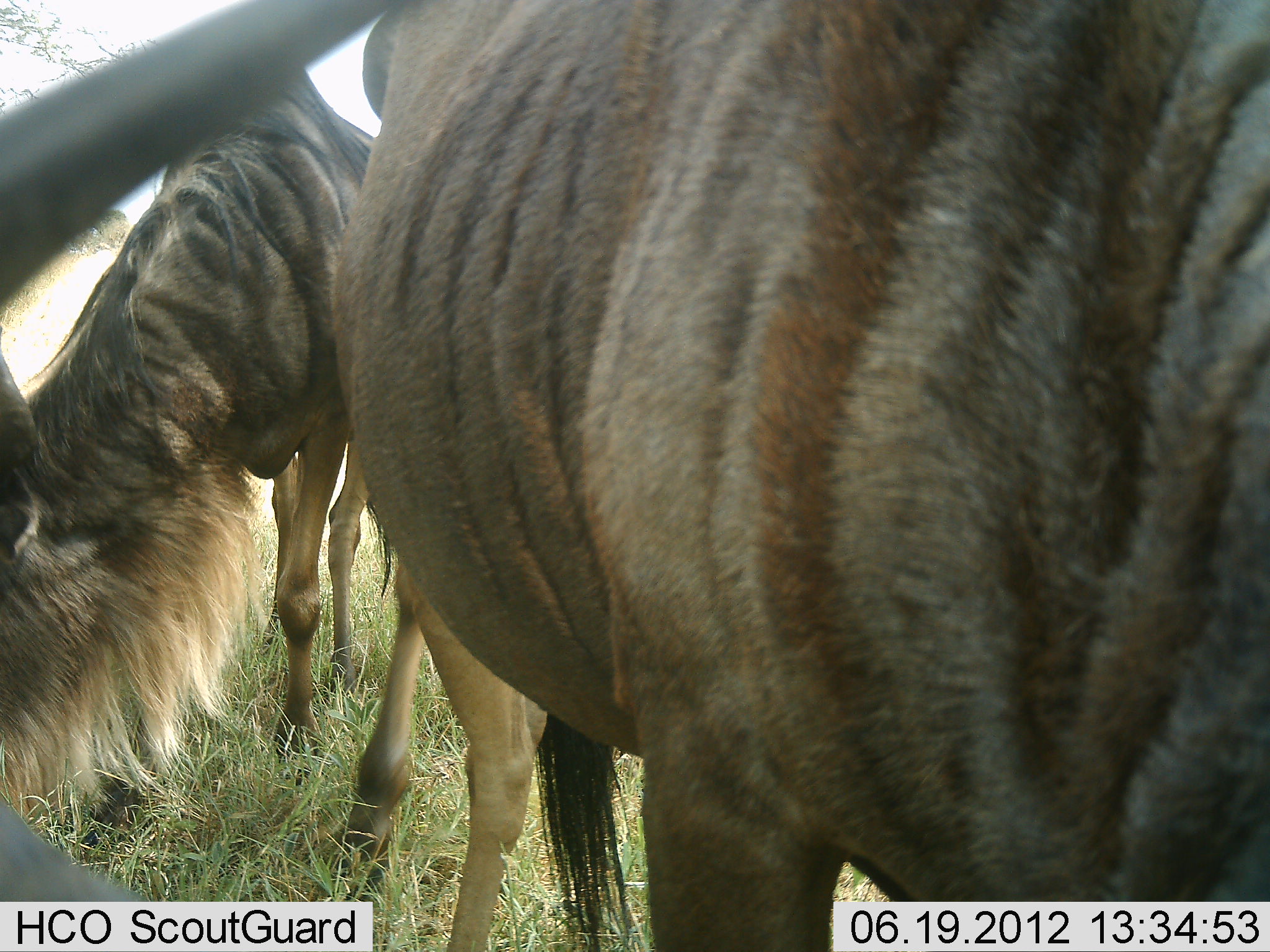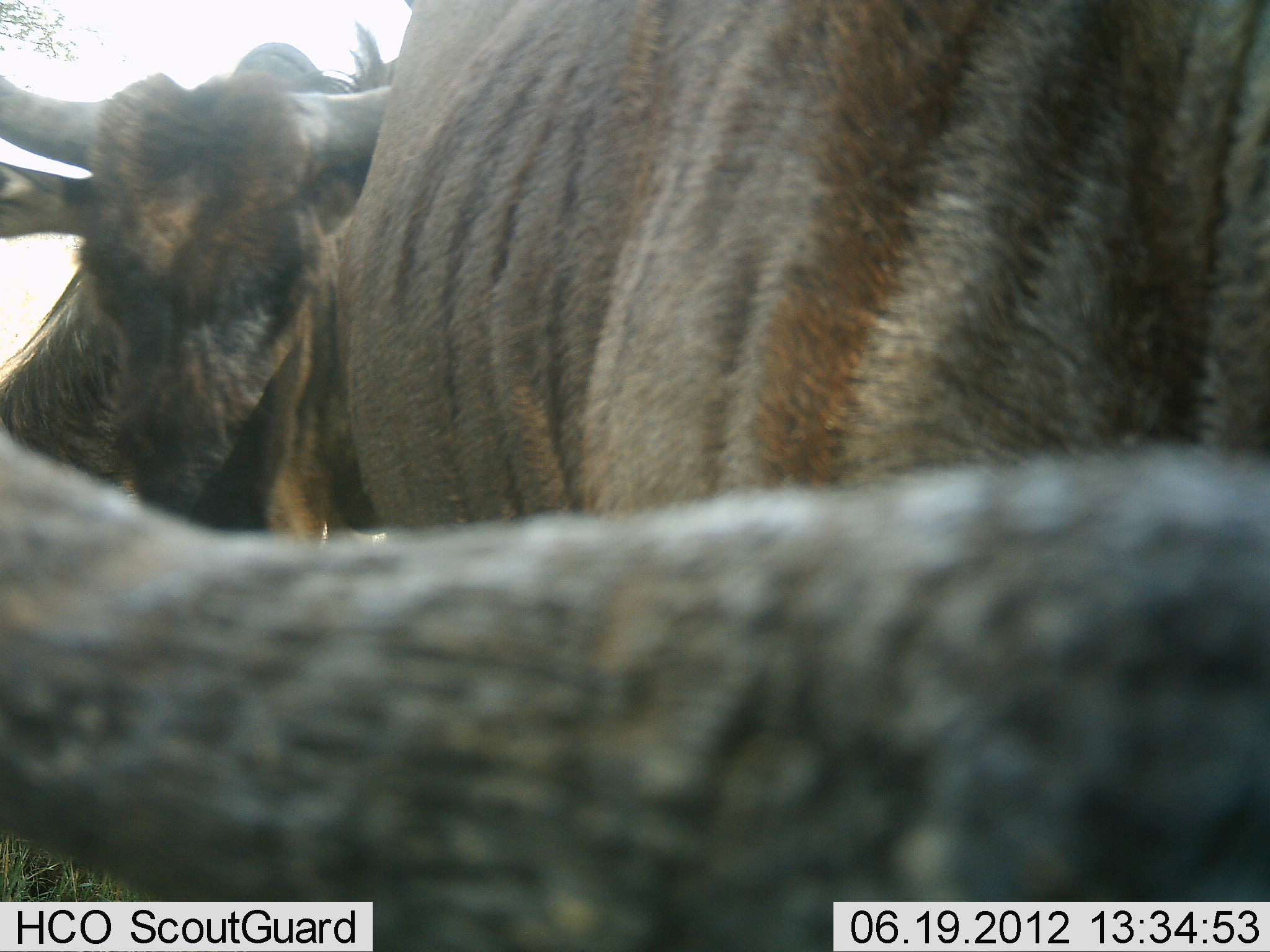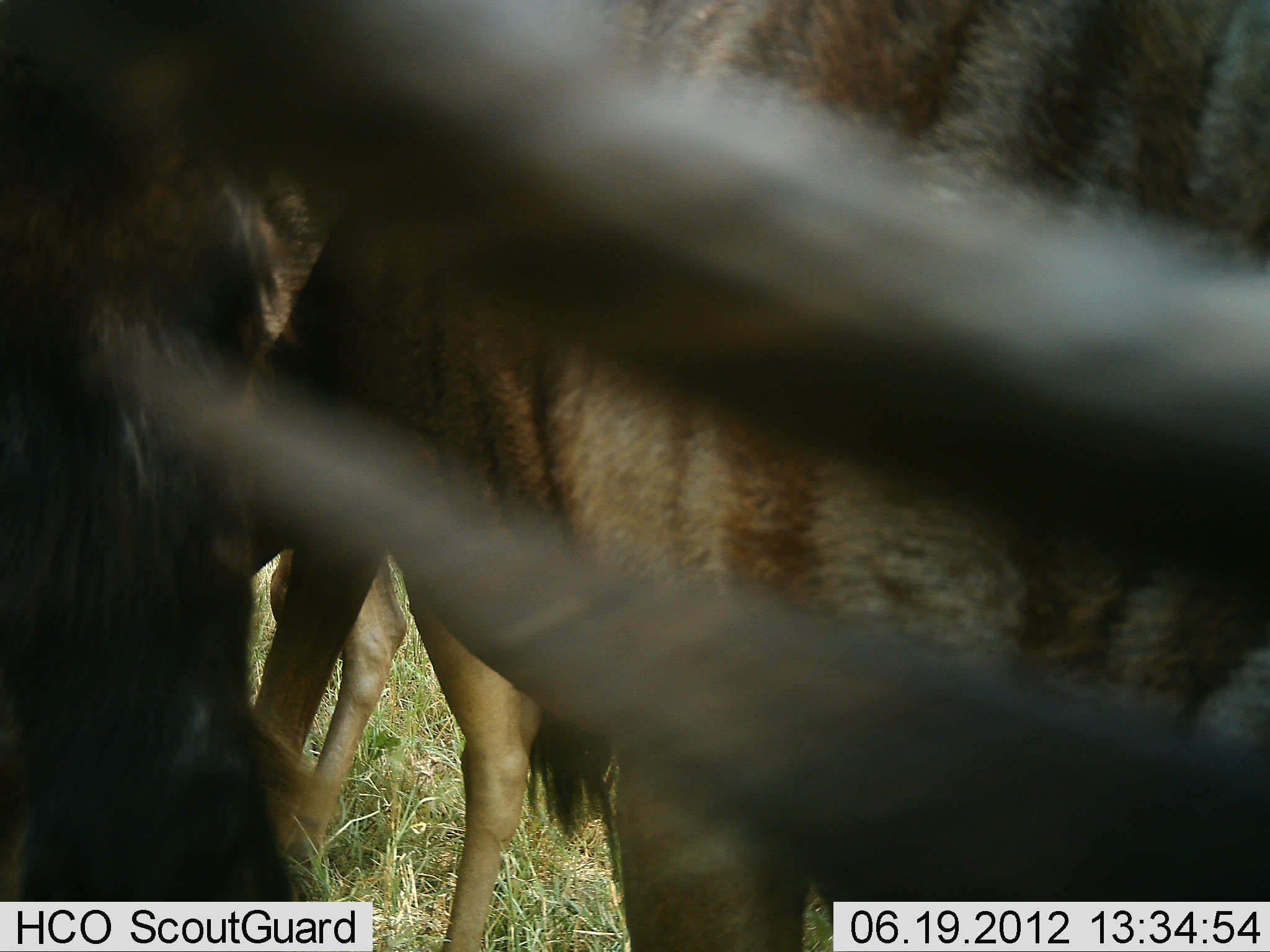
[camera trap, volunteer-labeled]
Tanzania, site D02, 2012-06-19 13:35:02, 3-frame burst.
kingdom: Animalia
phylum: Chordata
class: Mammalia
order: Artiodactyla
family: Bovidae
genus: Connochaetes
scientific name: Connochaetes taurinus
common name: blue wildebeest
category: wildebeest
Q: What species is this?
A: Wildebeest (blue wildebeest) (Connochaetes taurinus).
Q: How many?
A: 3.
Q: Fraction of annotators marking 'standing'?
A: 100%.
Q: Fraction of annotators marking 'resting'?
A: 10%.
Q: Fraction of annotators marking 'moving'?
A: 30%.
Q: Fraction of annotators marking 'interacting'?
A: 0%.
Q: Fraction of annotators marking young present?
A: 0%.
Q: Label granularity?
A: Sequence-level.